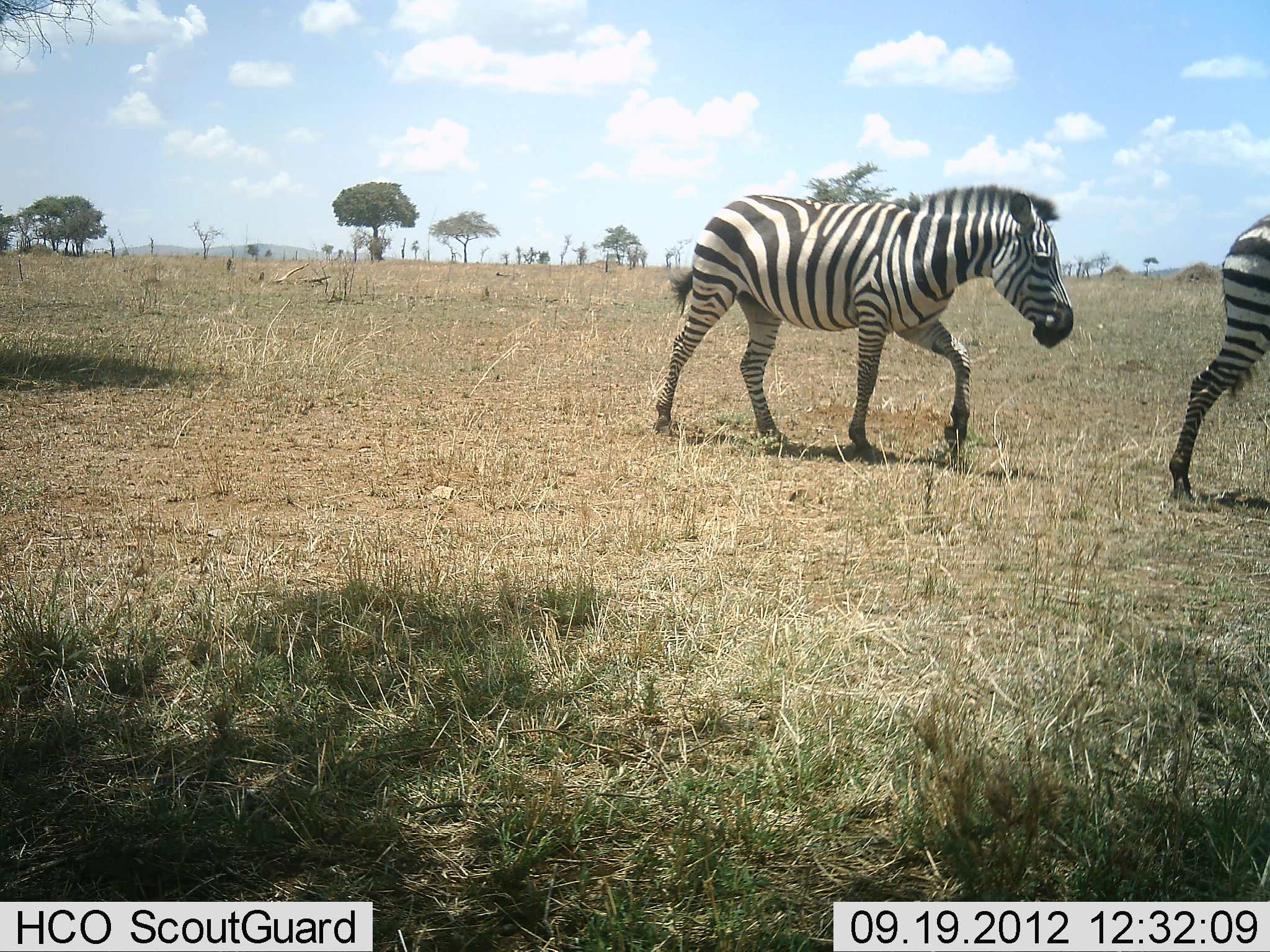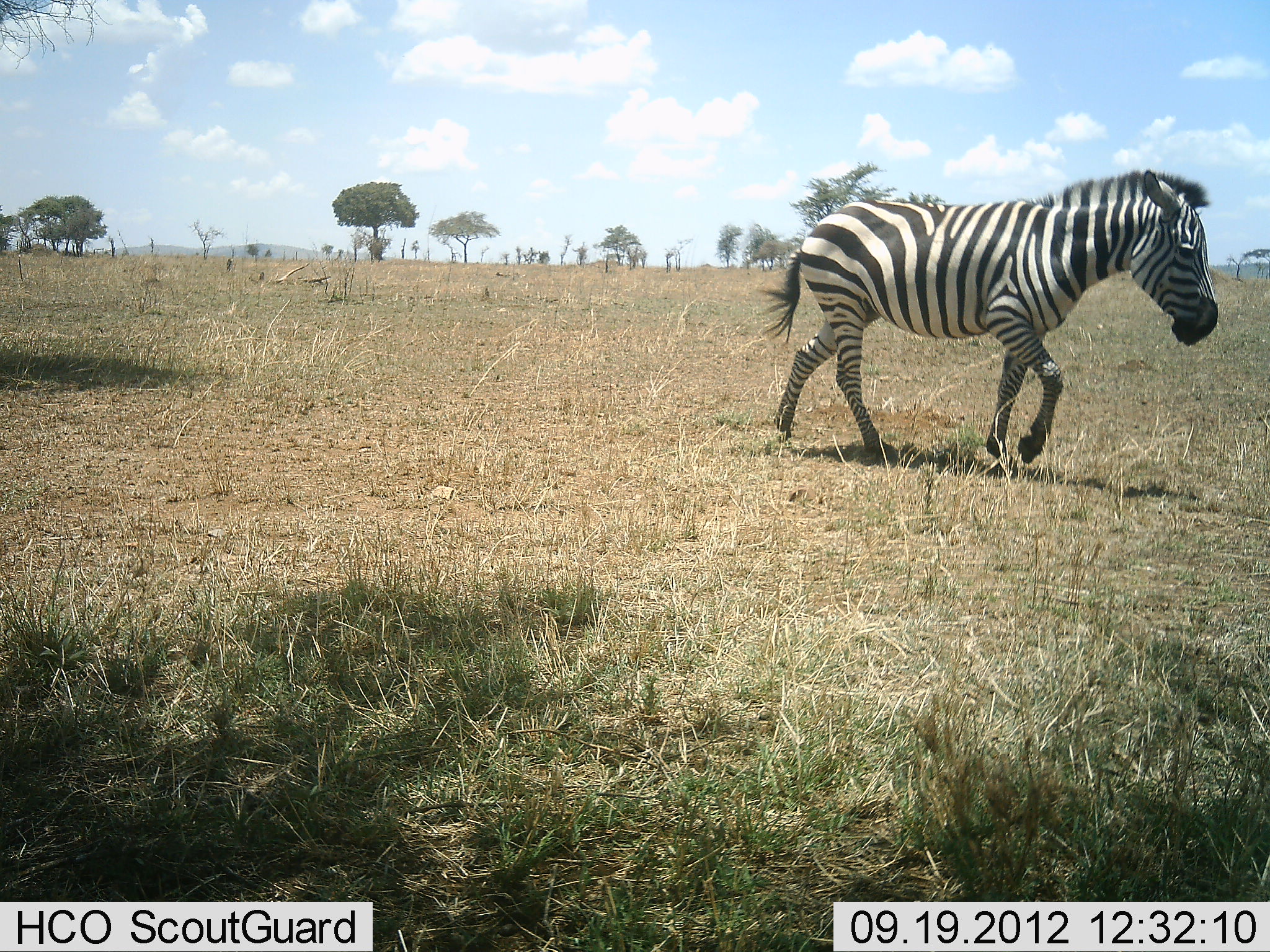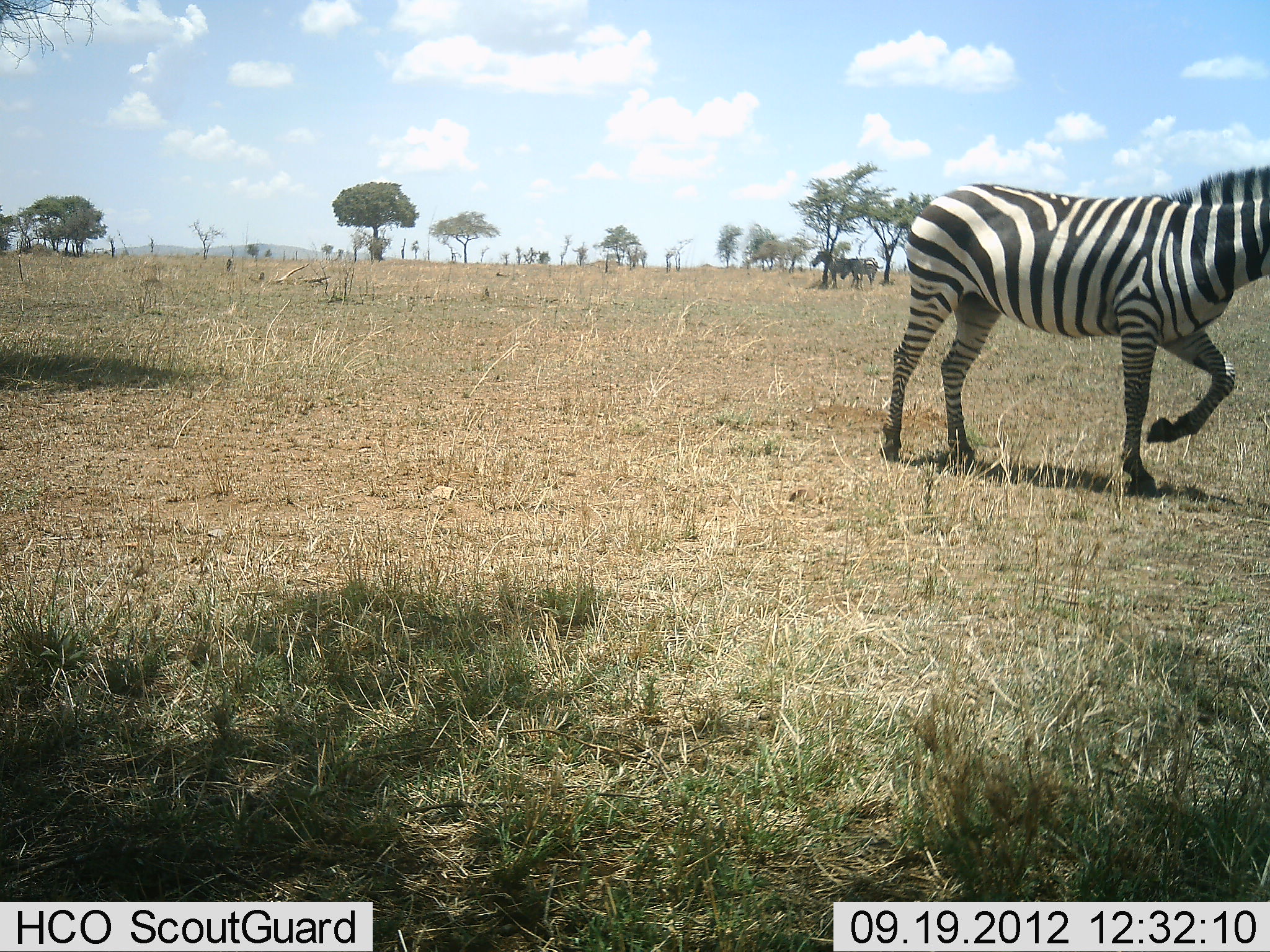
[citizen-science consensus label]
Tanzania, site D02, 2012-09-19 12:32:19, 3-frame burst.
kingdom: Animalia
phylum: Chordata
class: Mammalia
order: Perissodactyla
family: Equidae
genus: Equus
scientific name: Equus quagga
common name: plains zebra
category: zebra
Zebra (plains zebra) (Equus quagga), count 2. Behavior (volunteer vote fractions): standing 0%, resting 0%, moving 100%, interacting 0%. Young present (vote fraction): 0%. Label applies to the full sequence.